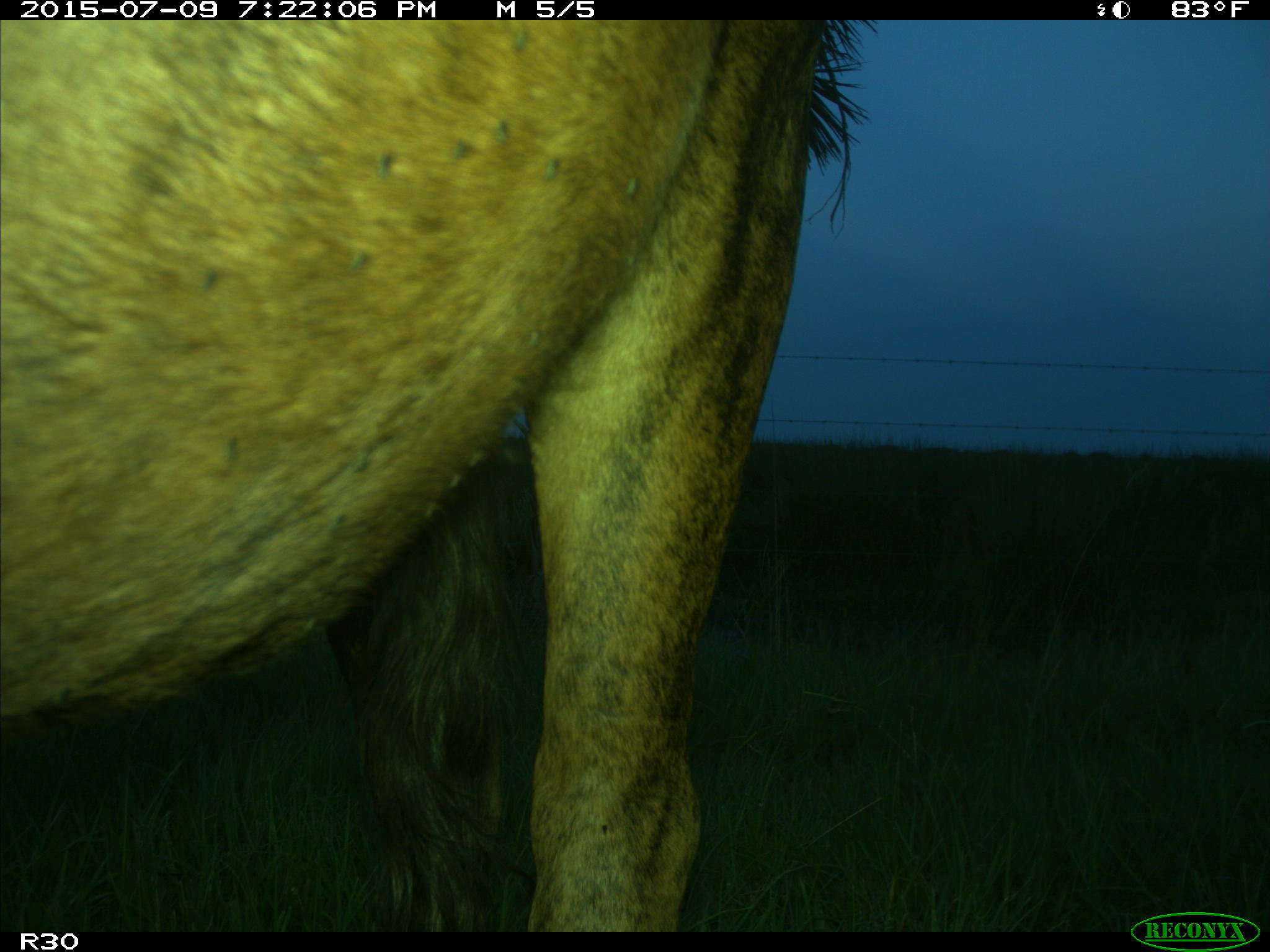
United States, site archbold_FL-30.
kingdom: Animalia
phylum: Chordata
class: Mammalia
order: Artiodactyla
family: Bovidae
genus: Bos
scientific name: Bos taurus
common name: domestic cow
Bos taurus (domestic cow).